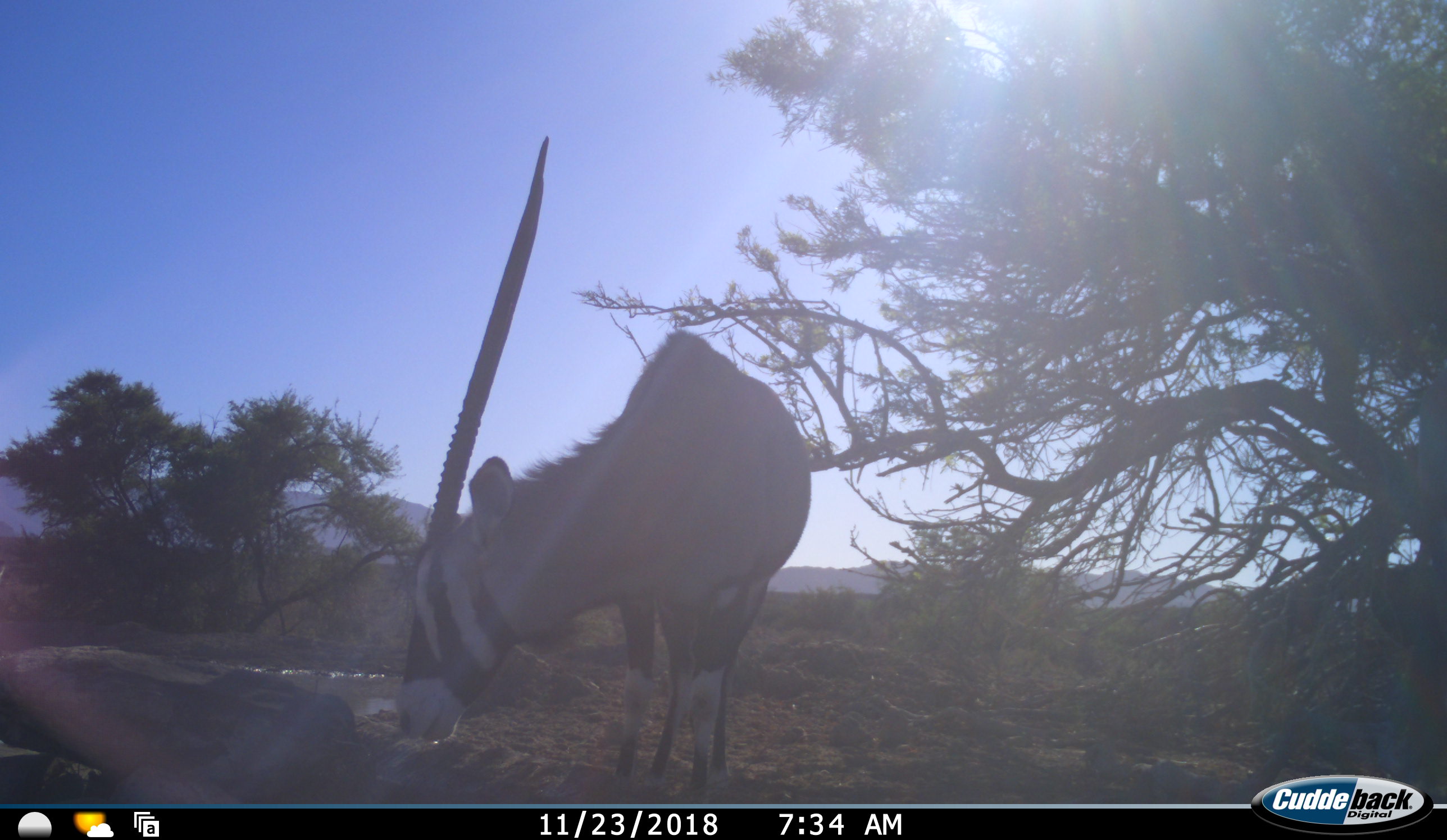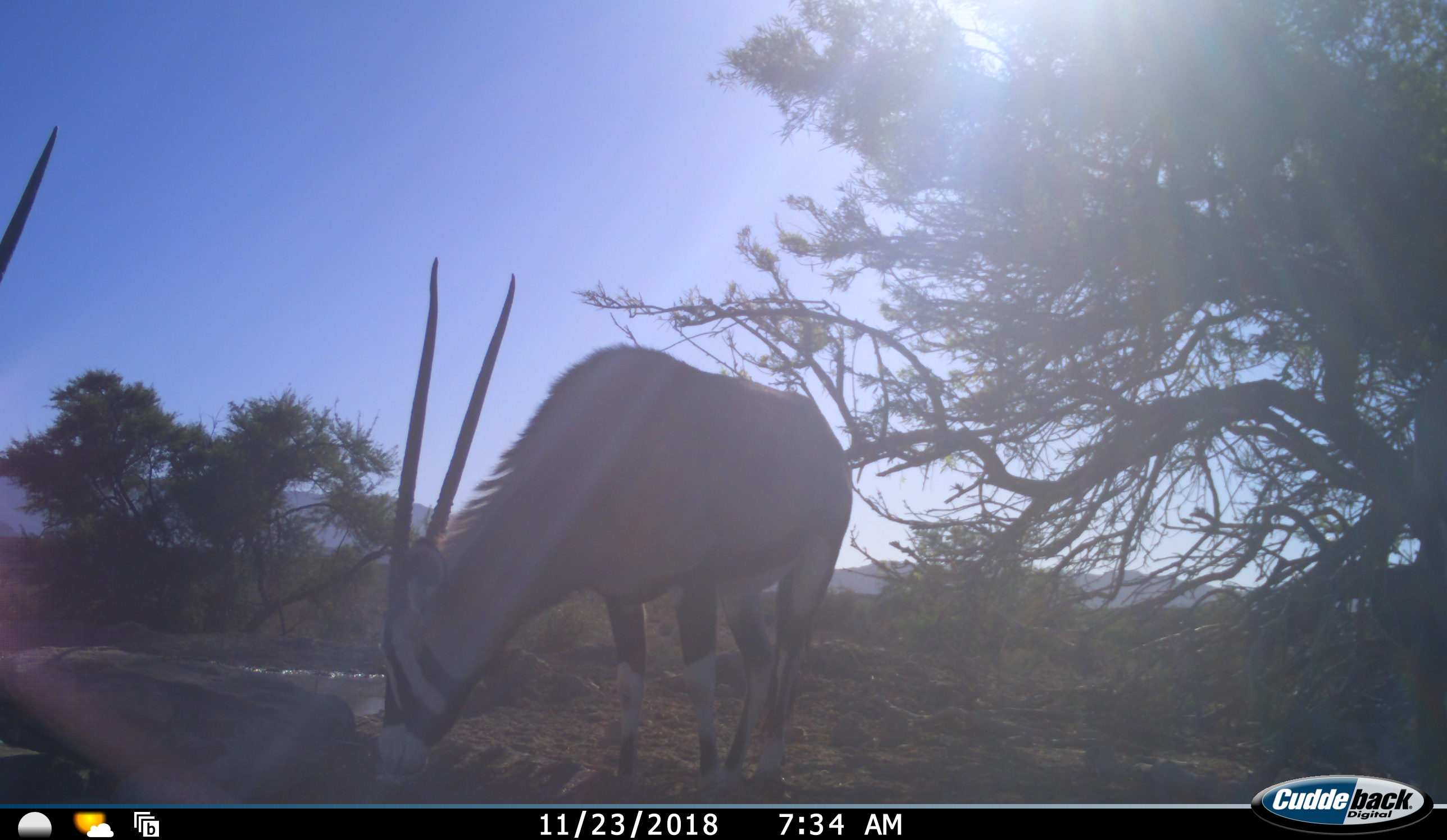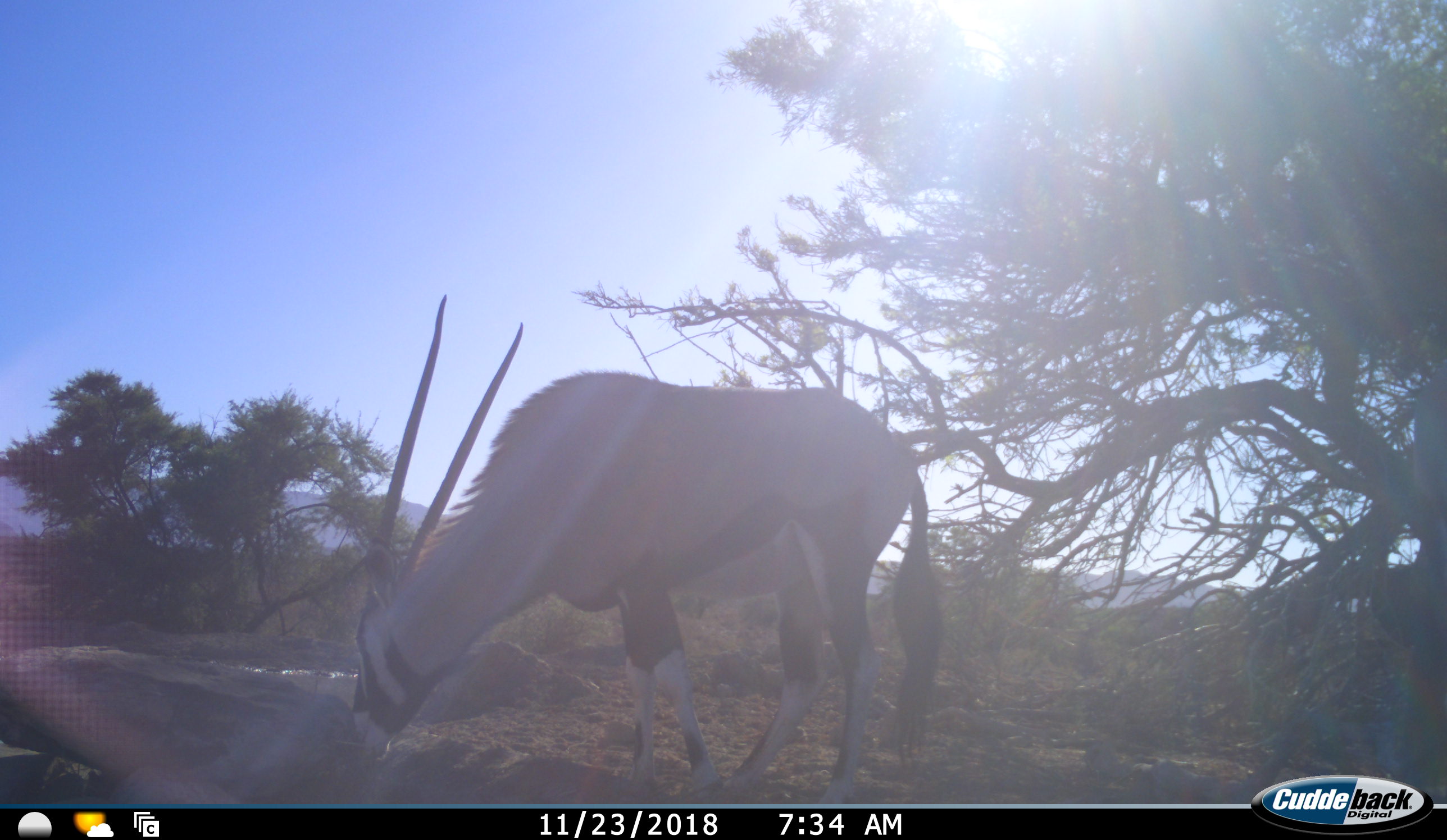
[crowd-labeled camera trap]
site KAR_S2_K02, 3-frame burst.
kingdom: Animalia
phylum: Chordata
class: Mammalia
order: Artiodactyla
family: Bovidae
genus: Oryx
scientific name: Oryx gazella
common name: gemsbok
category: oryx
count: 2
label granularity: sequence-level